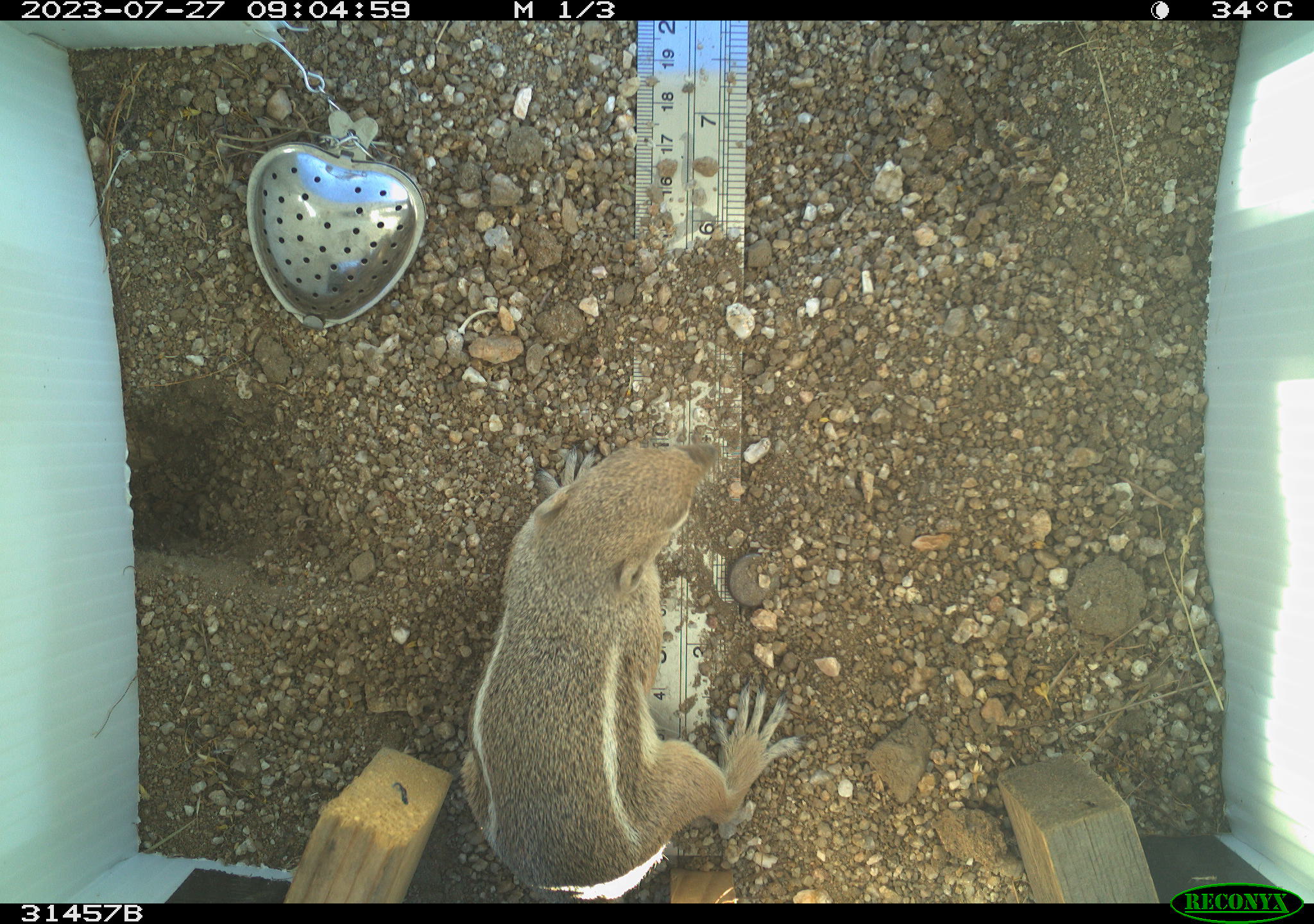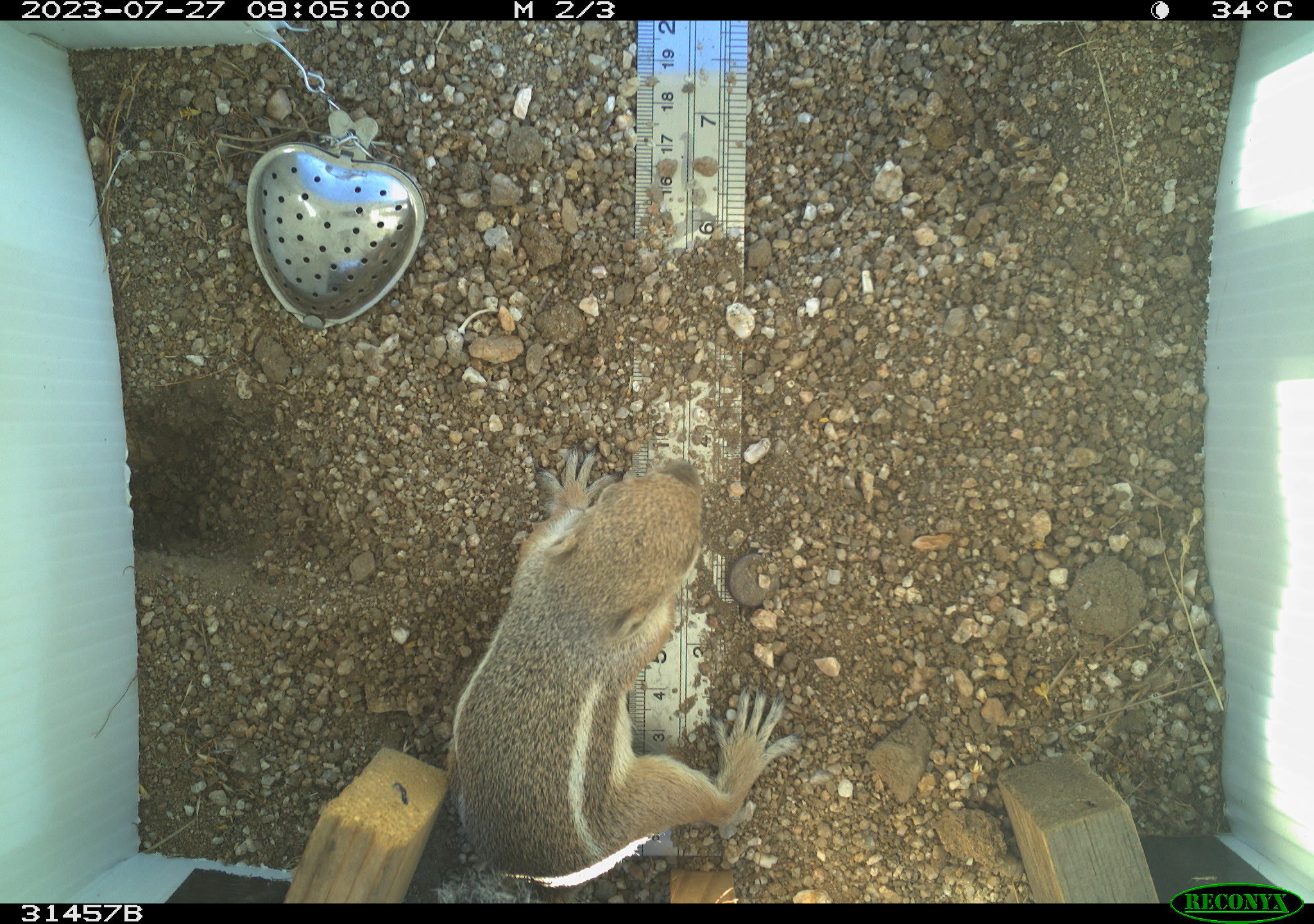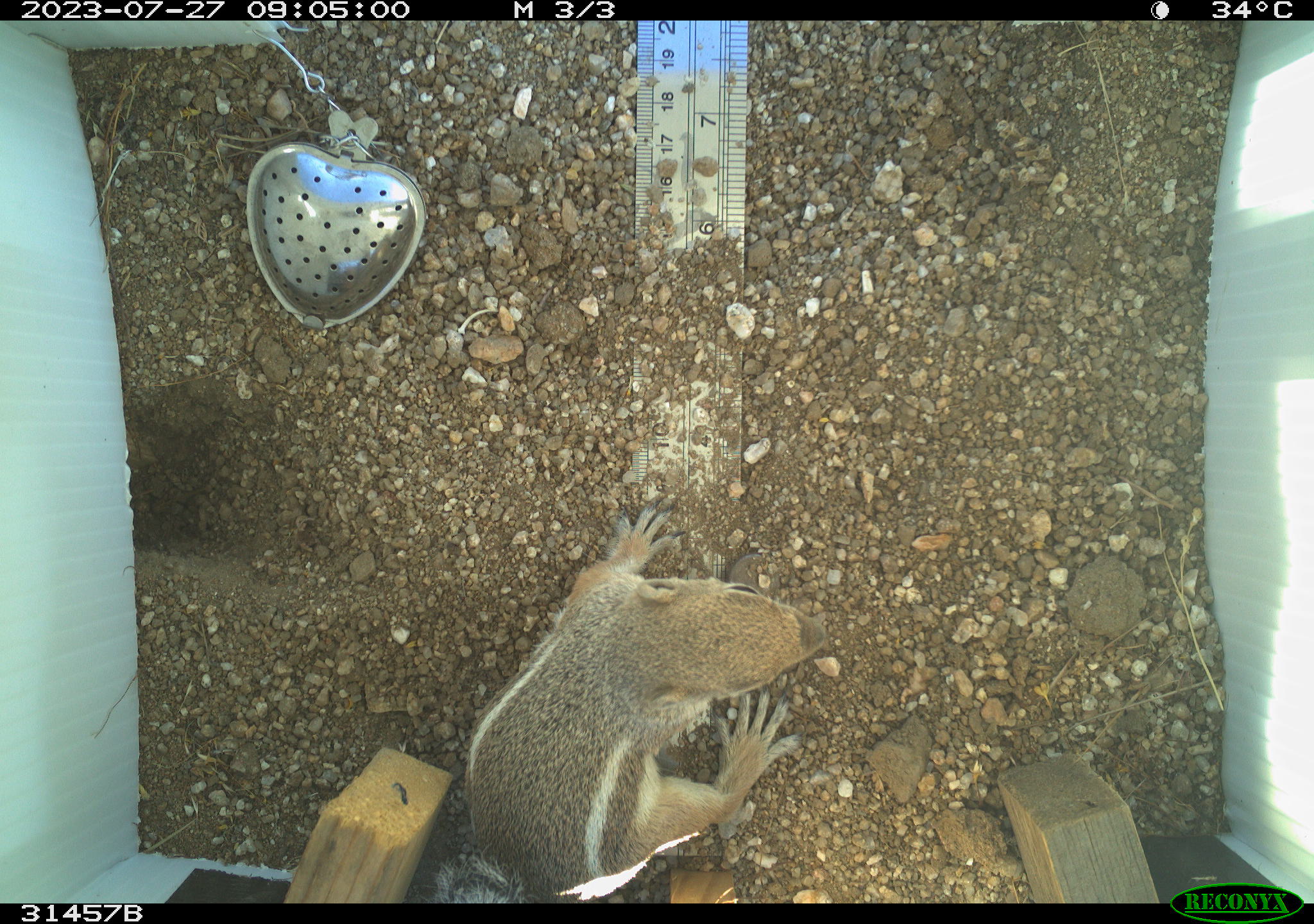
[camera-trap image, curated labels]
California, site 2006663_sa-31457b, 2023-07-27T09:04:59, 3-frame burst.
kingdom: Animalia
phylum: Chordata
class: Mammalia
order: Rodentia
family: Sciuridae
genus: Ammospermophilus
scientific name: Ammospermophilus leucurus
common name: white-tailed antelope squirrel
White-tailed antelope squirrel (Ammospermophilus leucurus).